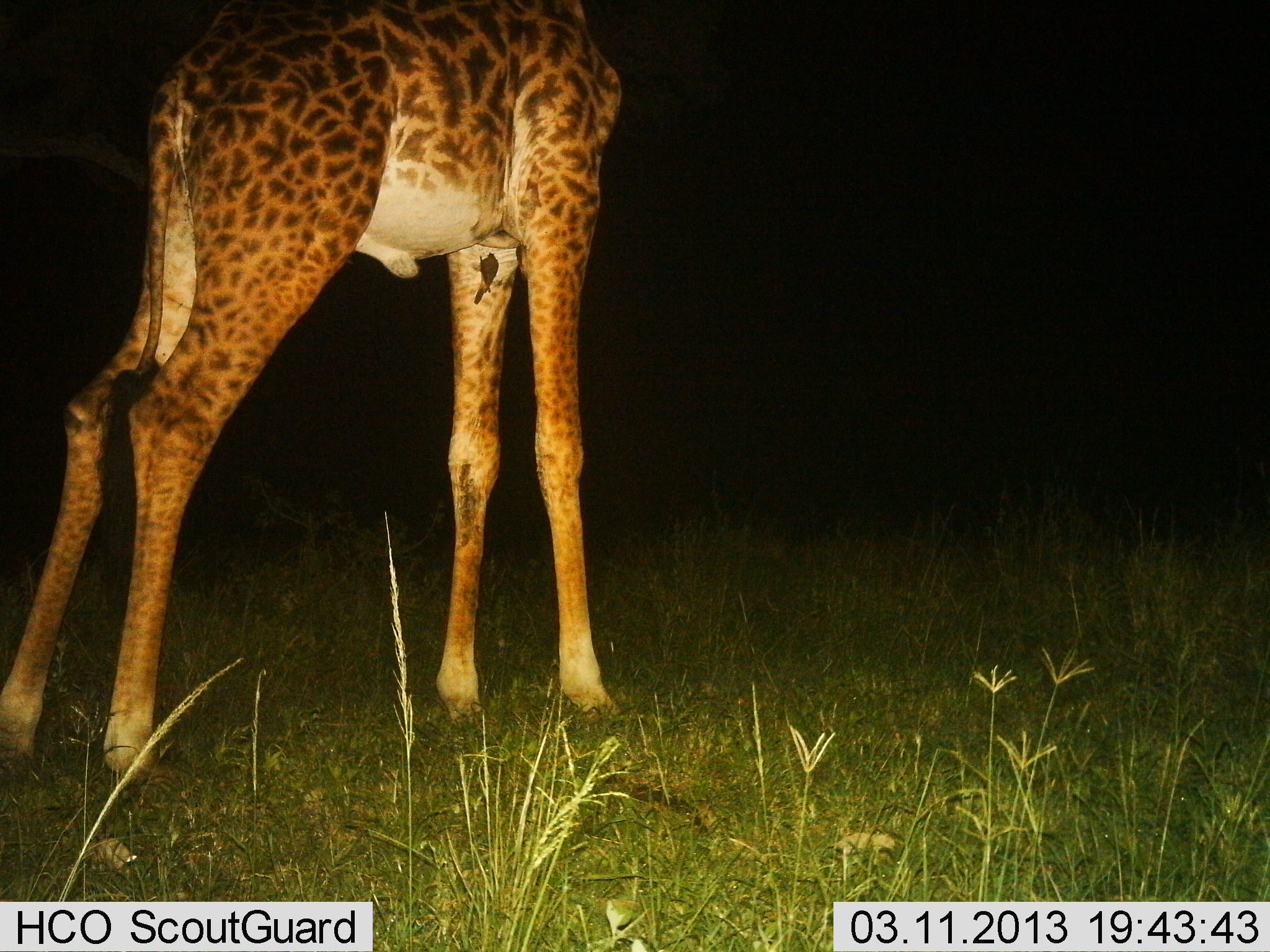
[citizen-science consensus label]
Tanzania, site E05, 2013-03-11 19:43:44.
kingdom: Animalia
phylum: Chordata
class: Mammalia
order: Artiodactyla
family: Giraffidae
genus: Giraffa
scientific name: Giraffa camelopardalis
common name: giraffe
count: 1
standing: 95%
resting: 0%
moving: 5%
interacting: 0%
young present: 0%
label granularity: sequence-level